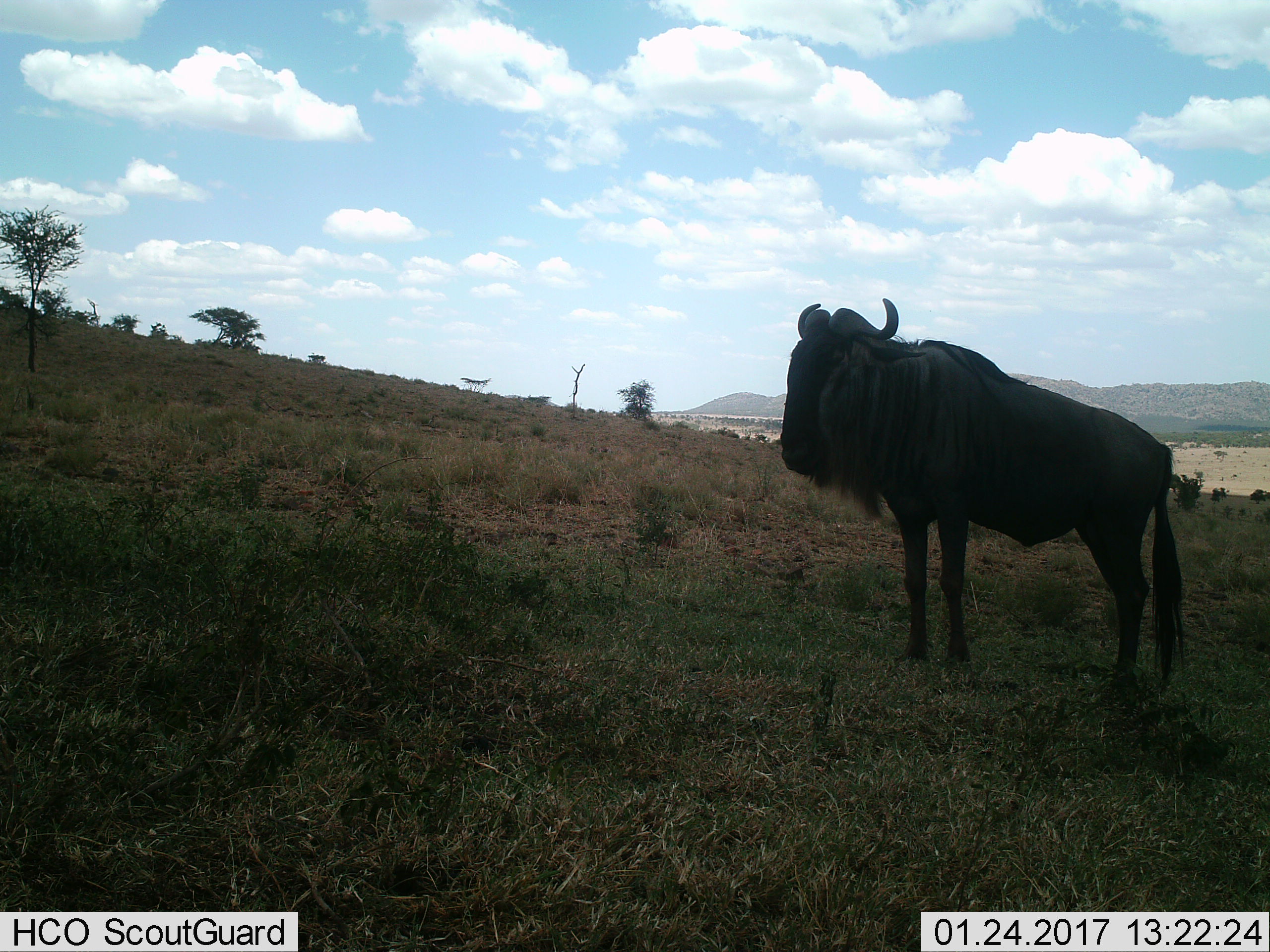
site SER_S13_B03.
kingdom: Animalia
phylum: Chordata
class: Mammalia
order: Artiodactyla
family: Bovidae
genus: Connochaetes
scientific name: Connochaetes taurinus taurinus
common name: blue wildebeest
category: wildebeestblue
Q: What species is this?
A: Wildebeestblue (blue wildebeest) (Connochaetes taurinus taurinus).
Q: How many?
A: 1.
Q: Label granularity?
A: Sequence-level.